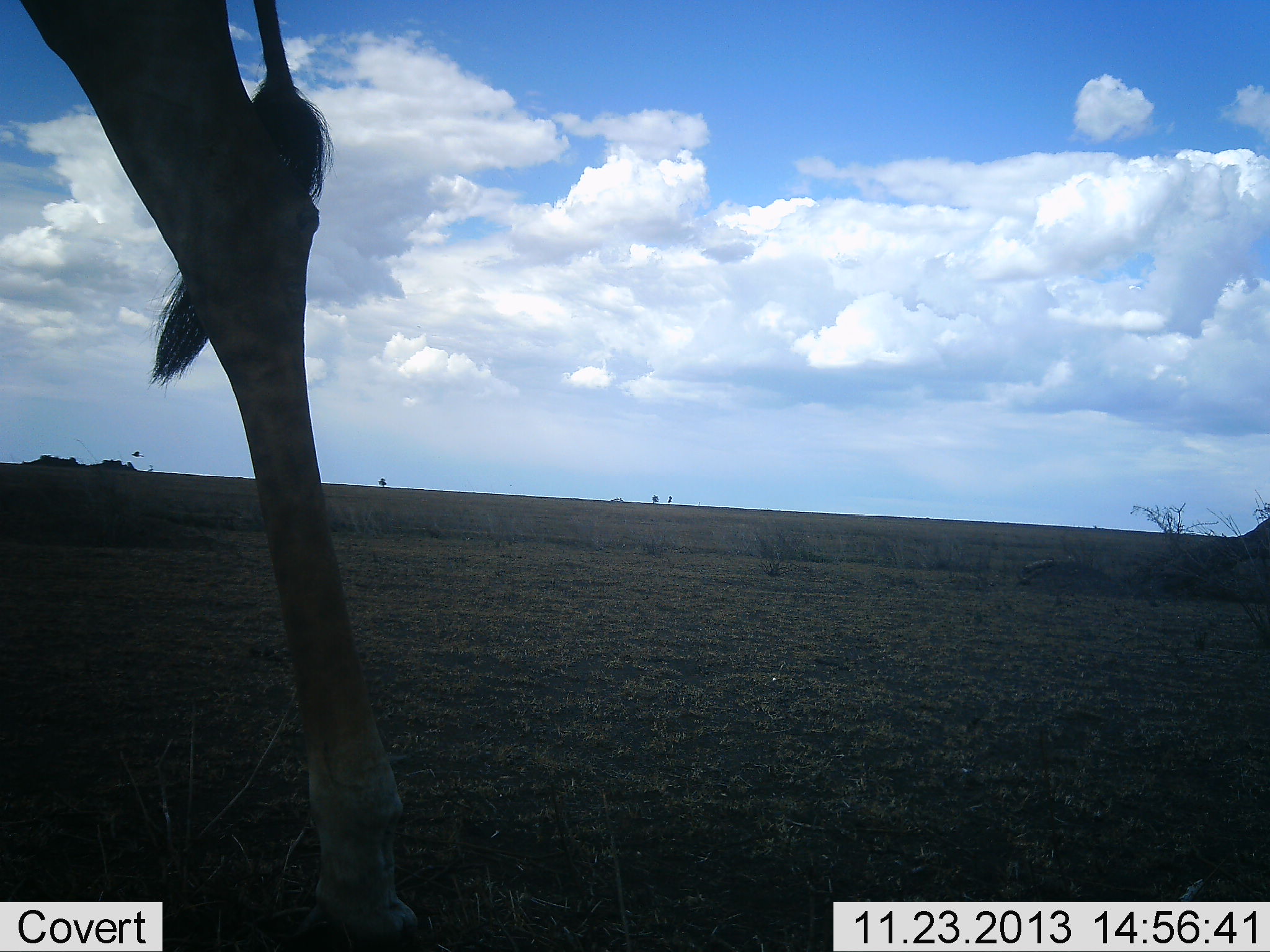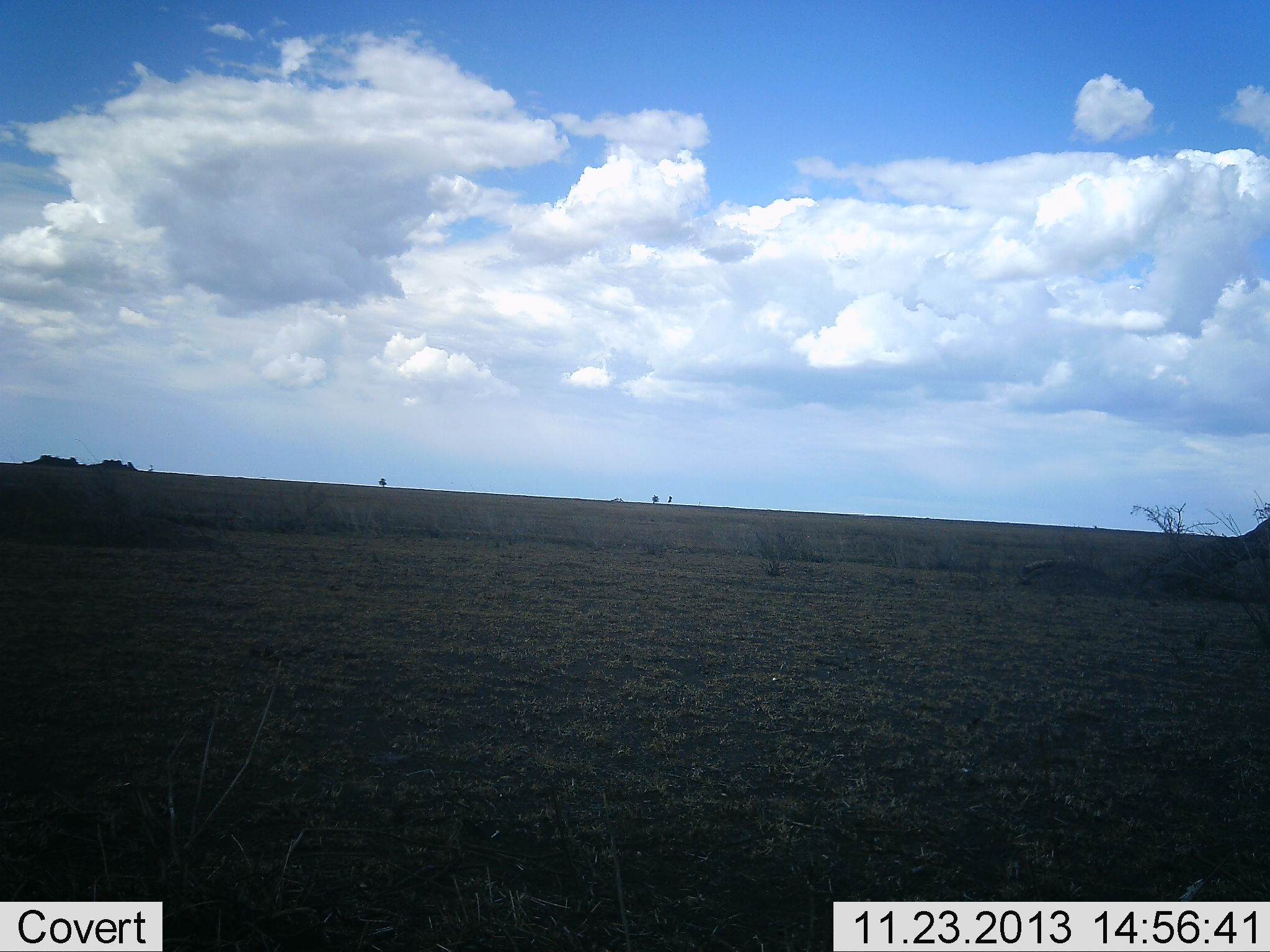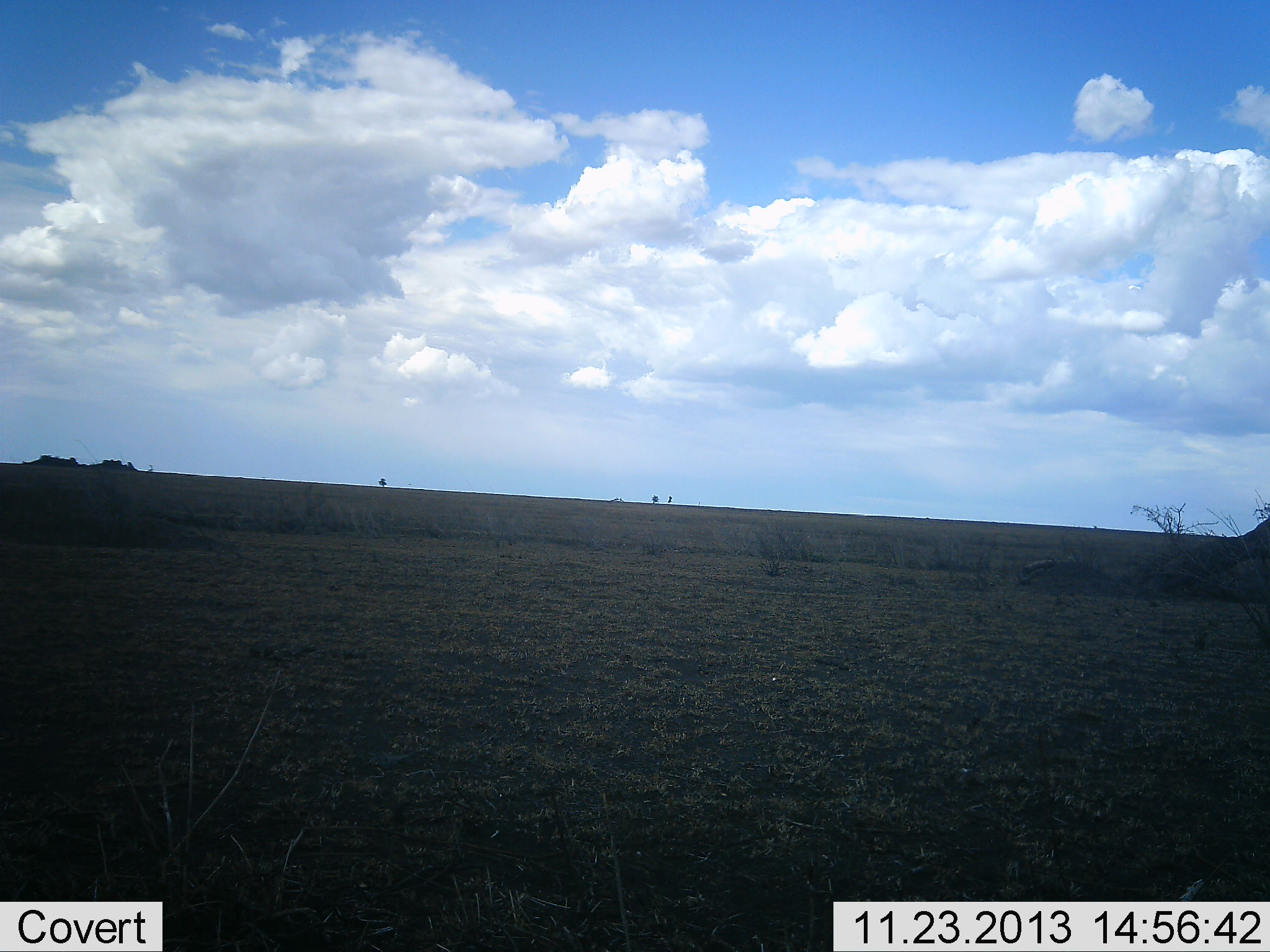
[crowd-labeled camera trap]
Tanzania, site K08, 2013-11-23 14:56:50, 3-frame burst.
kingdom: Animalia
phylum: Chordata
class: Mammalia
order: Artiodactyla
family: Giraffidae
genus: Giraffa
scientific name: Giraffa camelopardalis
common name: giraffe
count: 1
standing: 0%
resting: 0%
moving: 100%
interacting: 0%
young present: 0%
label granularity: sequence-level